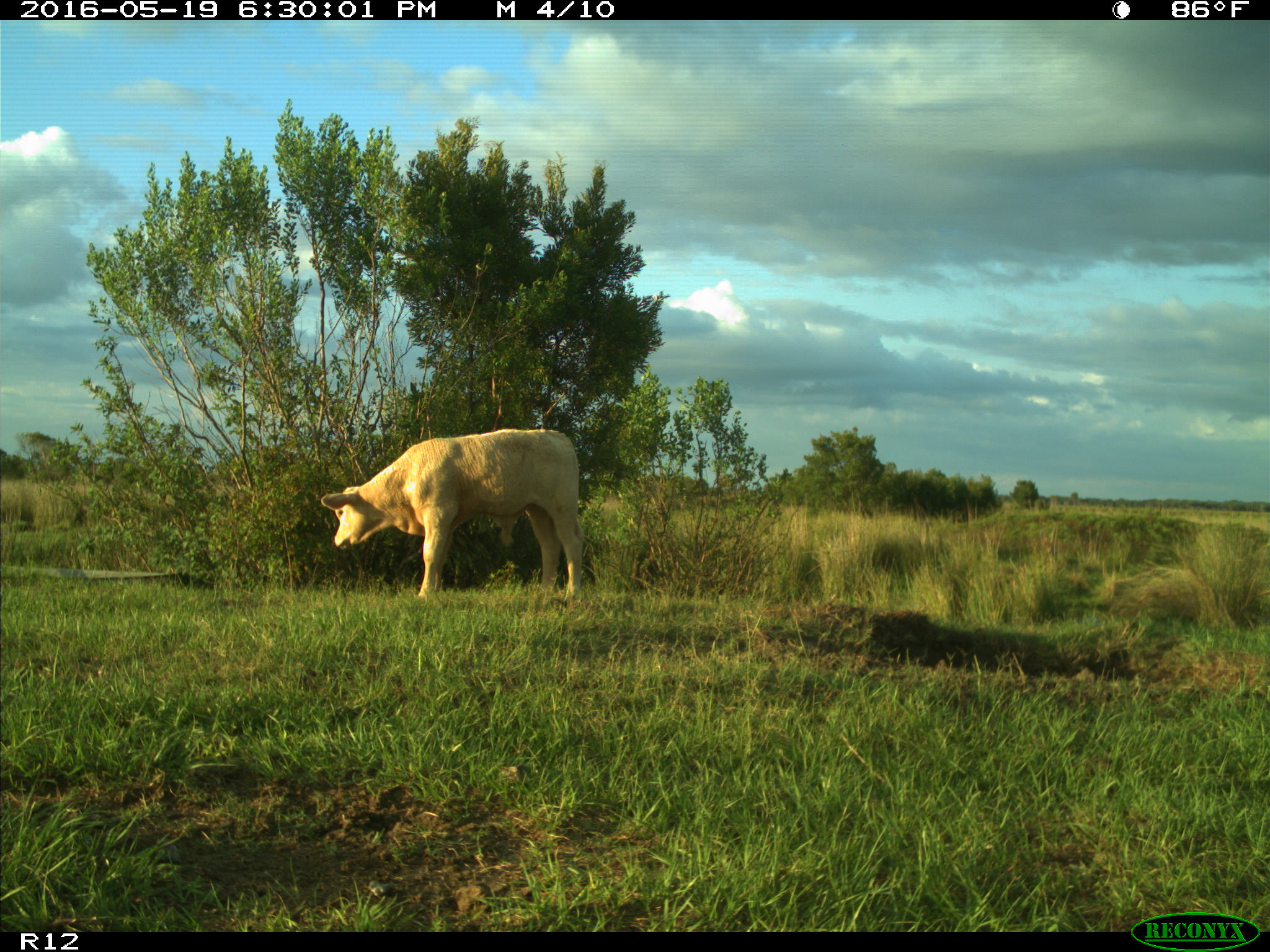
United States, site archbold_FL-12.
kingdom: Animalia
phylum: Chordata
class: Mammalia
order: Artiodactyla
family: Bovidae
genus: Bos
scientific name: Bos taurus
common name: domestic cow